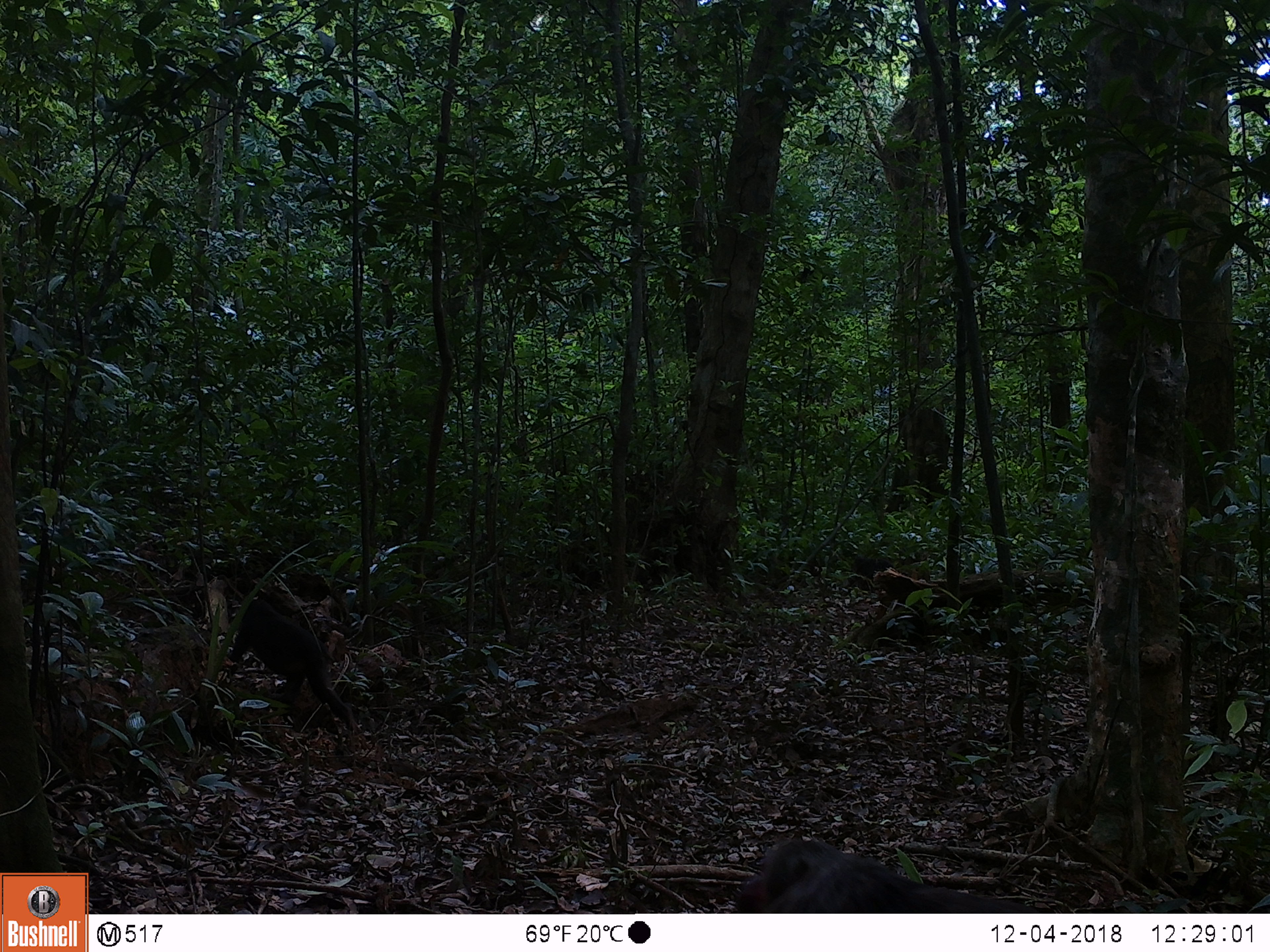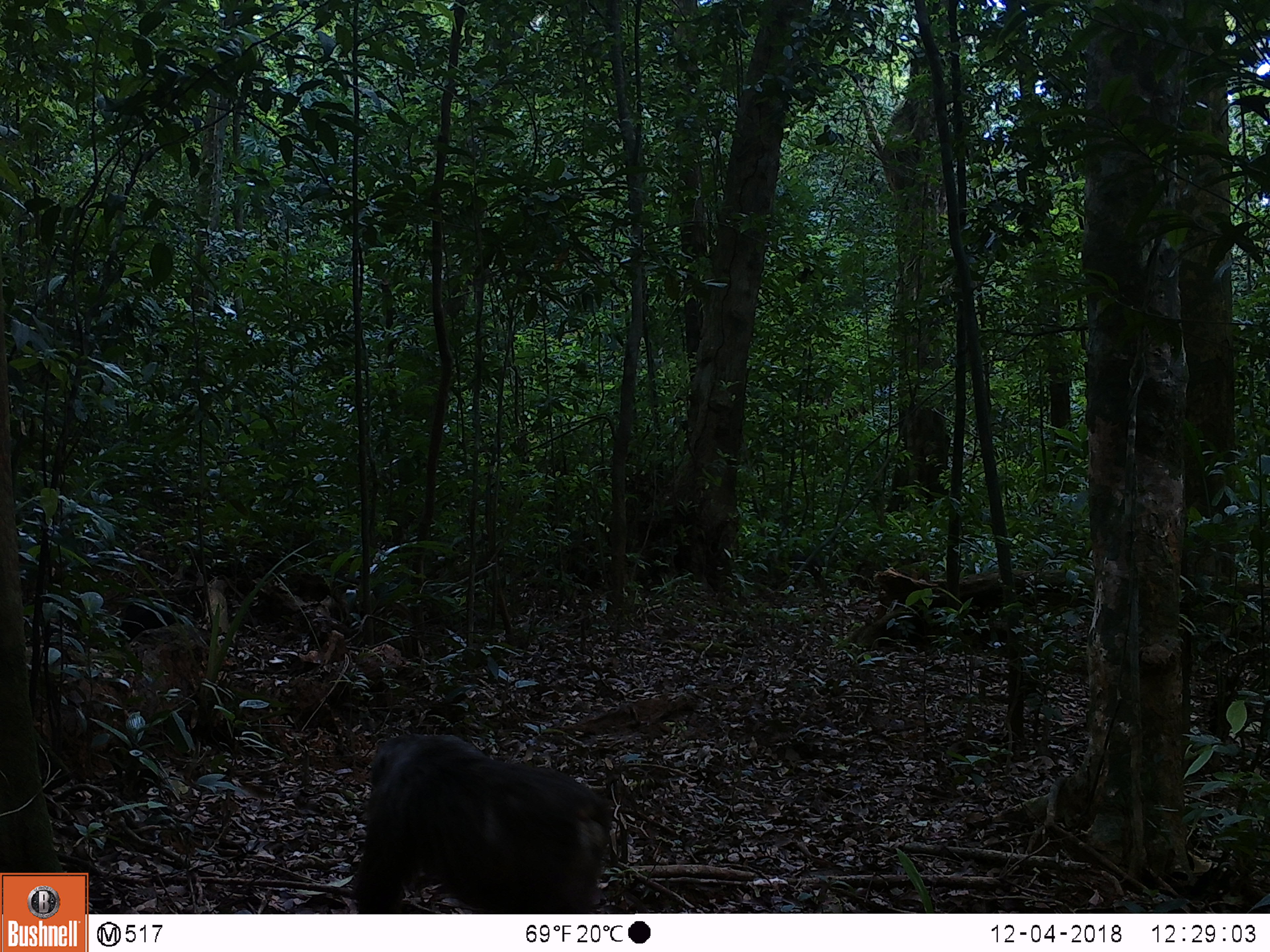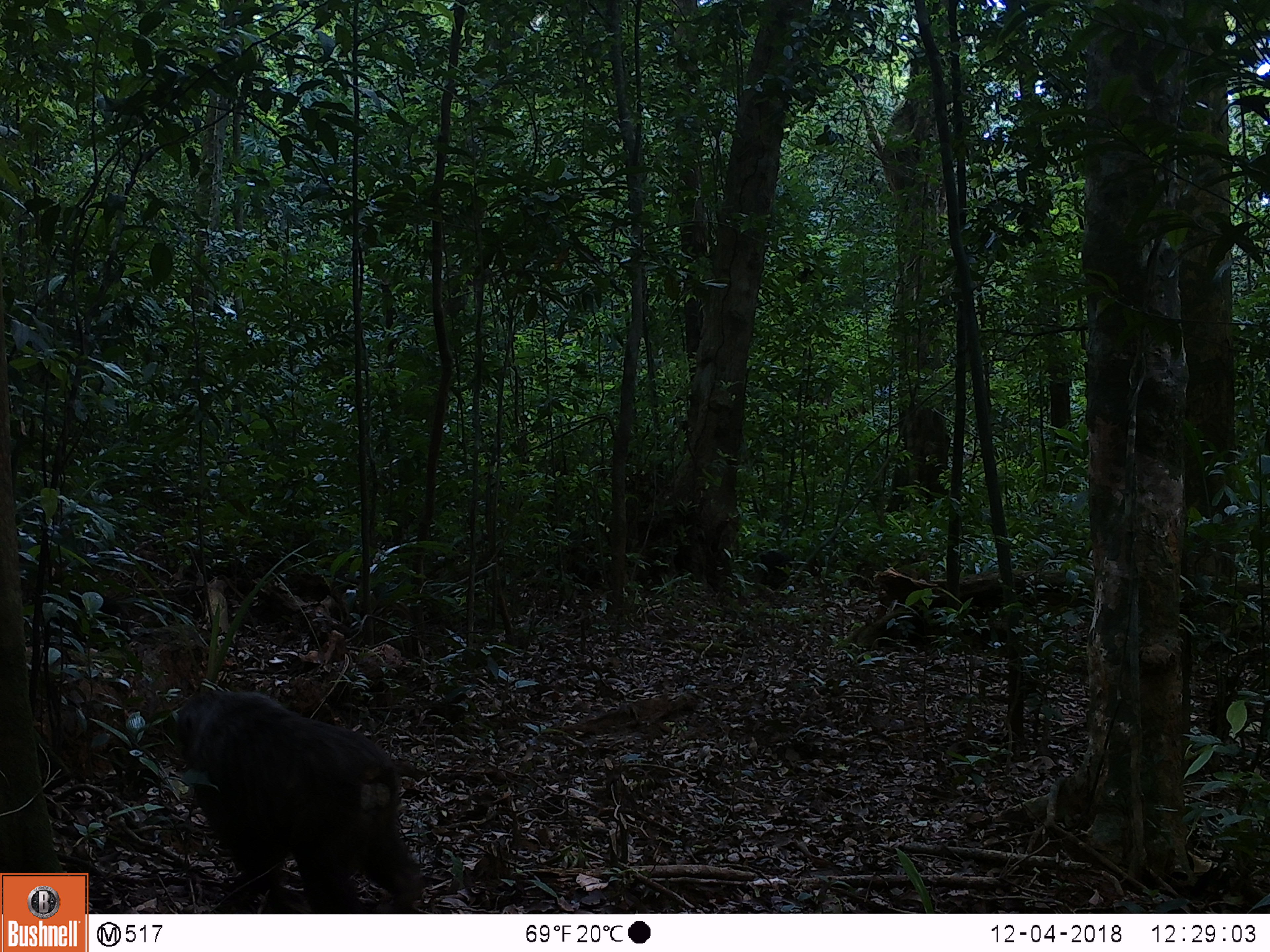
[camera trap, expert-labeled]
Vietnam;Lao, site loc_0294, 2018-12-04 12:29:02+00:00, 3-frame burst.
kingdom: Animalia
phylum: Chordata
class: Mammalia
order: Primates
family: Cercopithecidae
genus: Macaca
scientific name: Macaca arctoides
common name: stump-tailed macaque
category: stump tailed macaque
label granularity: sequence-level